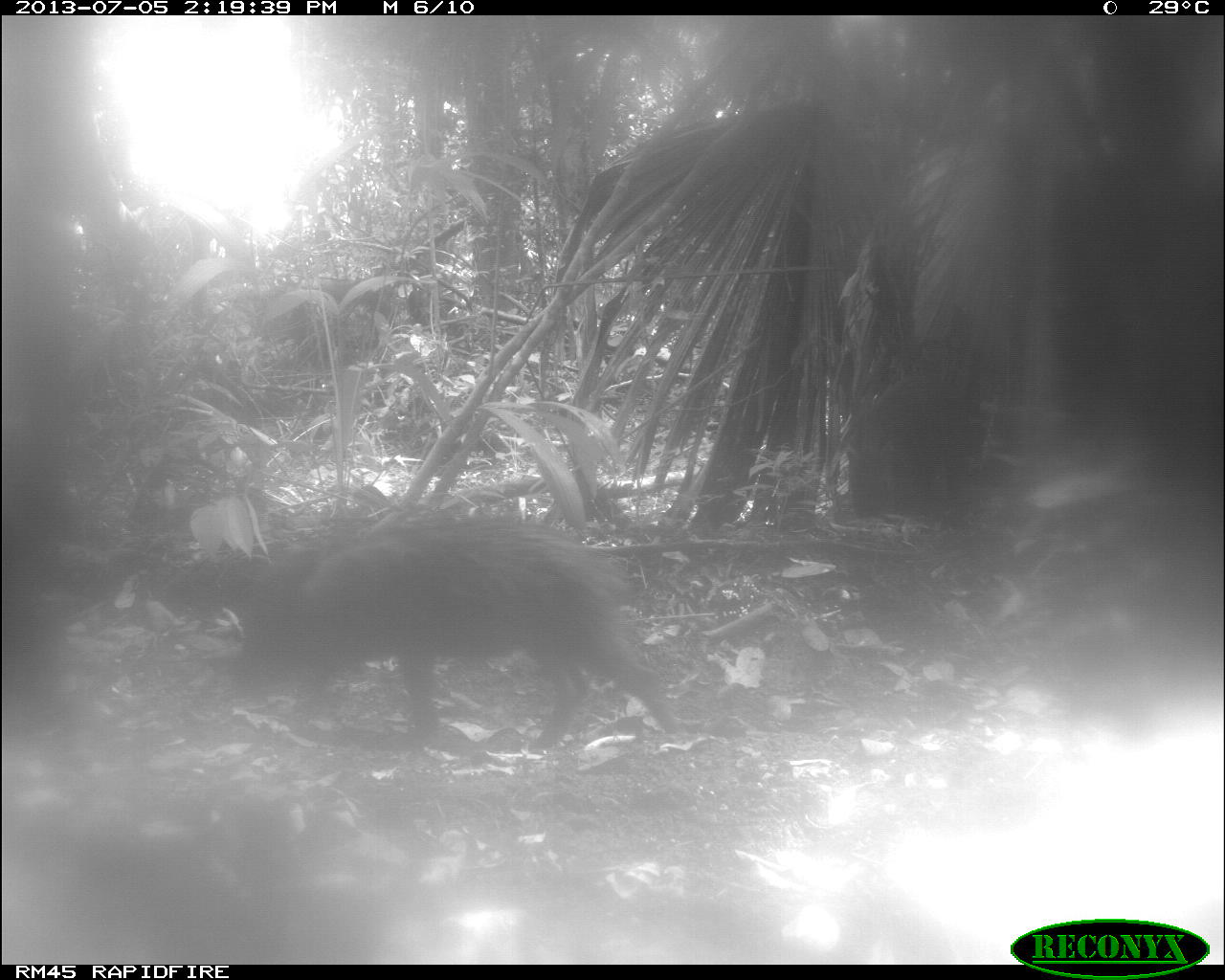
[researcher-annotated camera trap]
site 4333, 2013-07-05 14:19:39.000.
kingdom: Animalia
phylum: Chordata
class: Mammalia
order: Artiodactyla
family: Tayassuidae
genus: Tayassu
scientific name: Tayassu pecari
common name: white-lipped peccary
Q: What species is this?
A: Tayassu pecari (white-lipped peccary).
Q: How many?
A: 2.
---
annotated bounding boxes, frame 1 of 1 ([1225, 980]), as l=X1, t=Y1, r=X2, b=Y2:
tayassu pecari: l=198, t=514, r=678, b=757